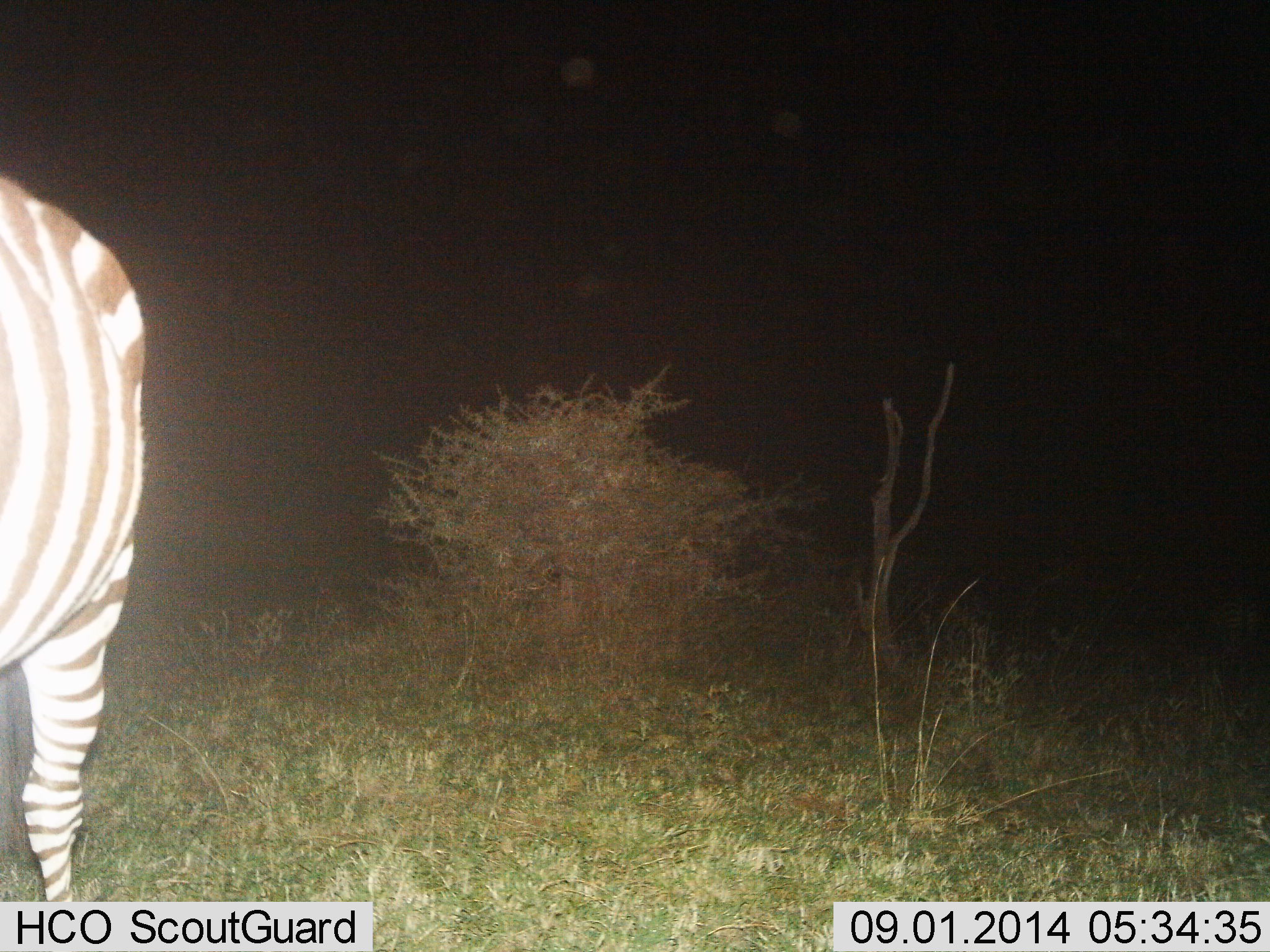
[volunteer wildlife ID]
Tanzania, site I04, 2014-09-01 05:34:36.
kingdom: Animalia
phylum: Chordata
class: Mammalia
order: Perissodactyla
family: Equidae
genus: Equus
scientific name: Equus quagga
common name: plains zebra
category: zebra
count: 1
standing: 100%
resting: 0%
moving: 0%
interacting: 0%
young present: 0%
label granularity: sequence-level